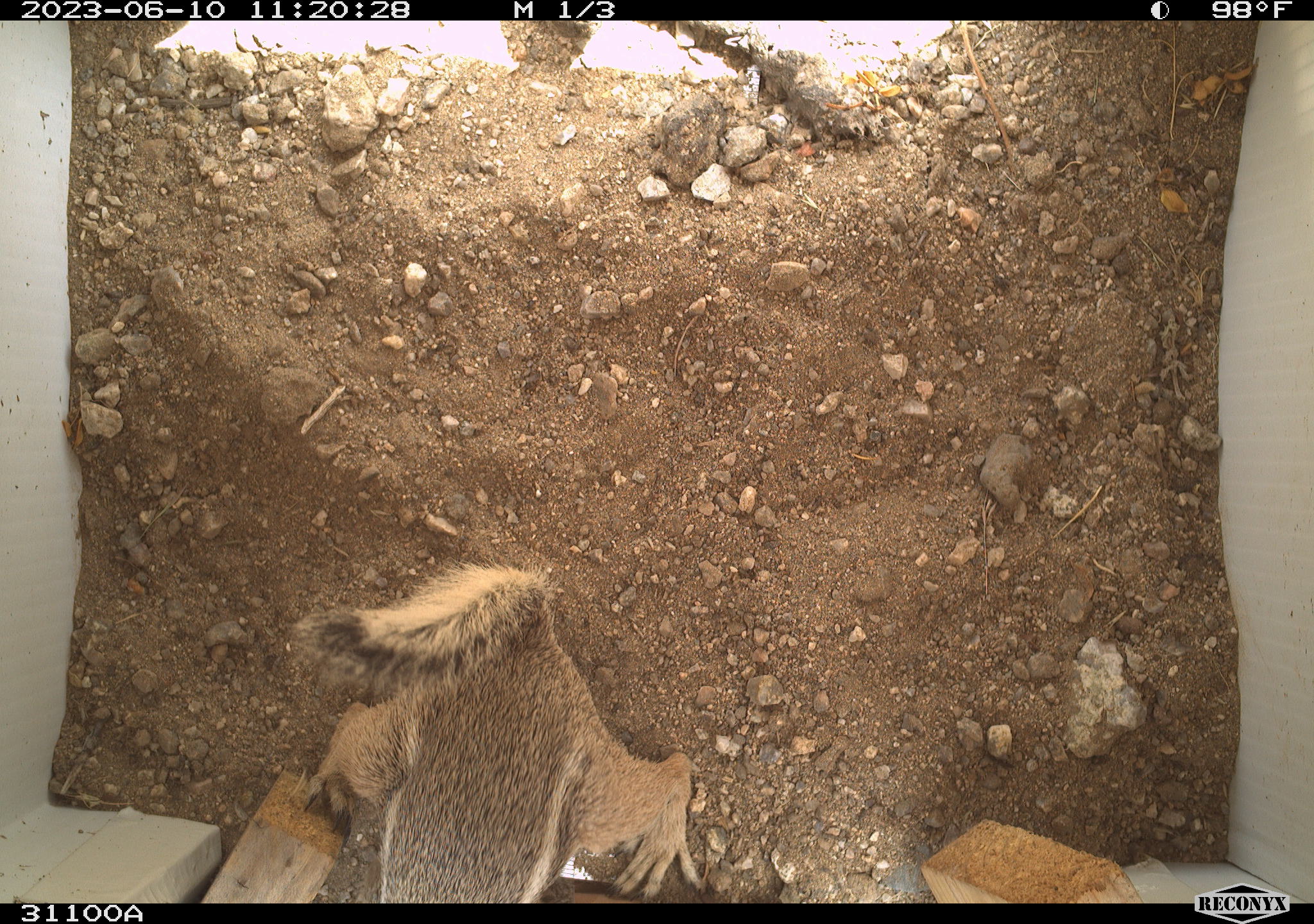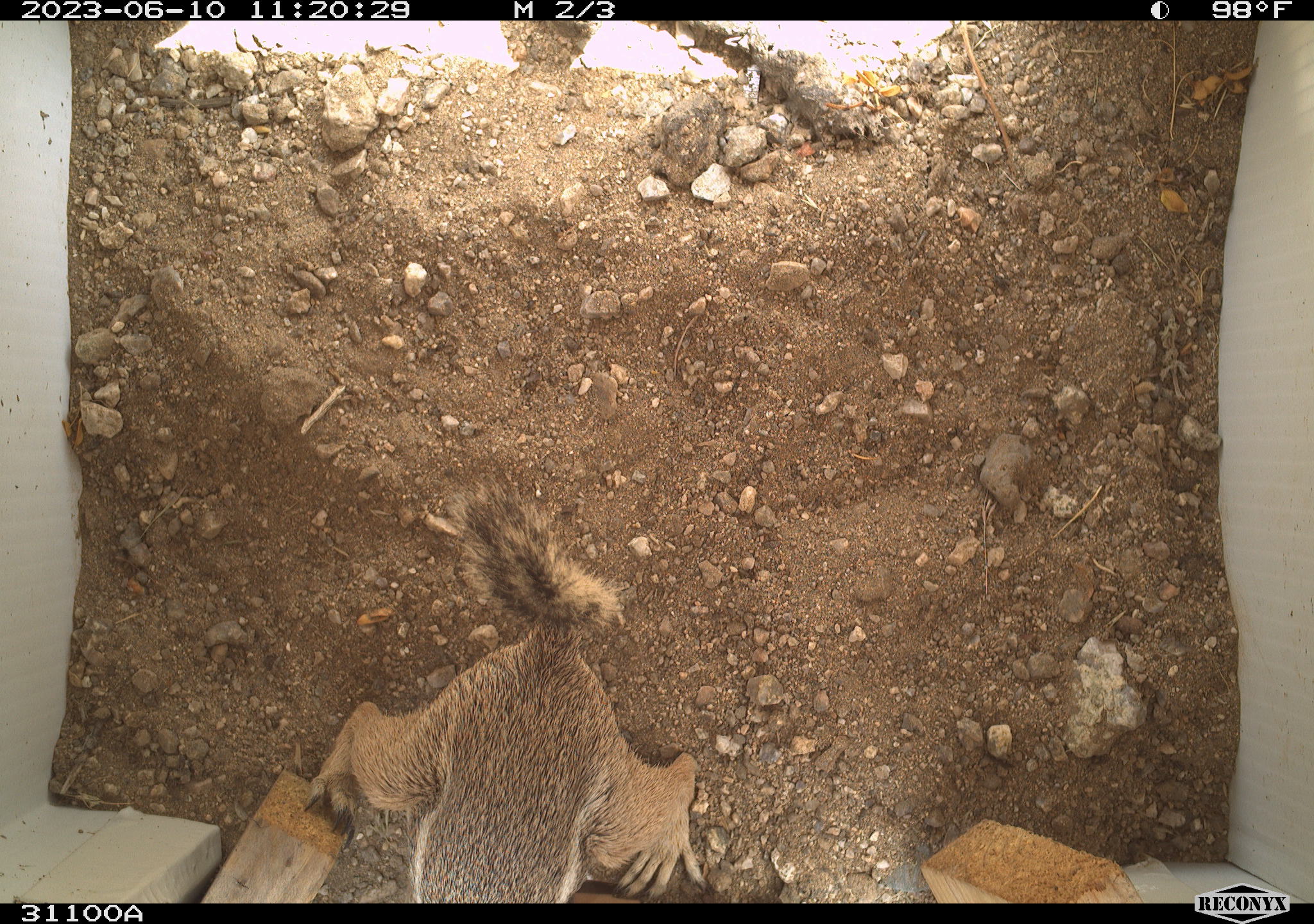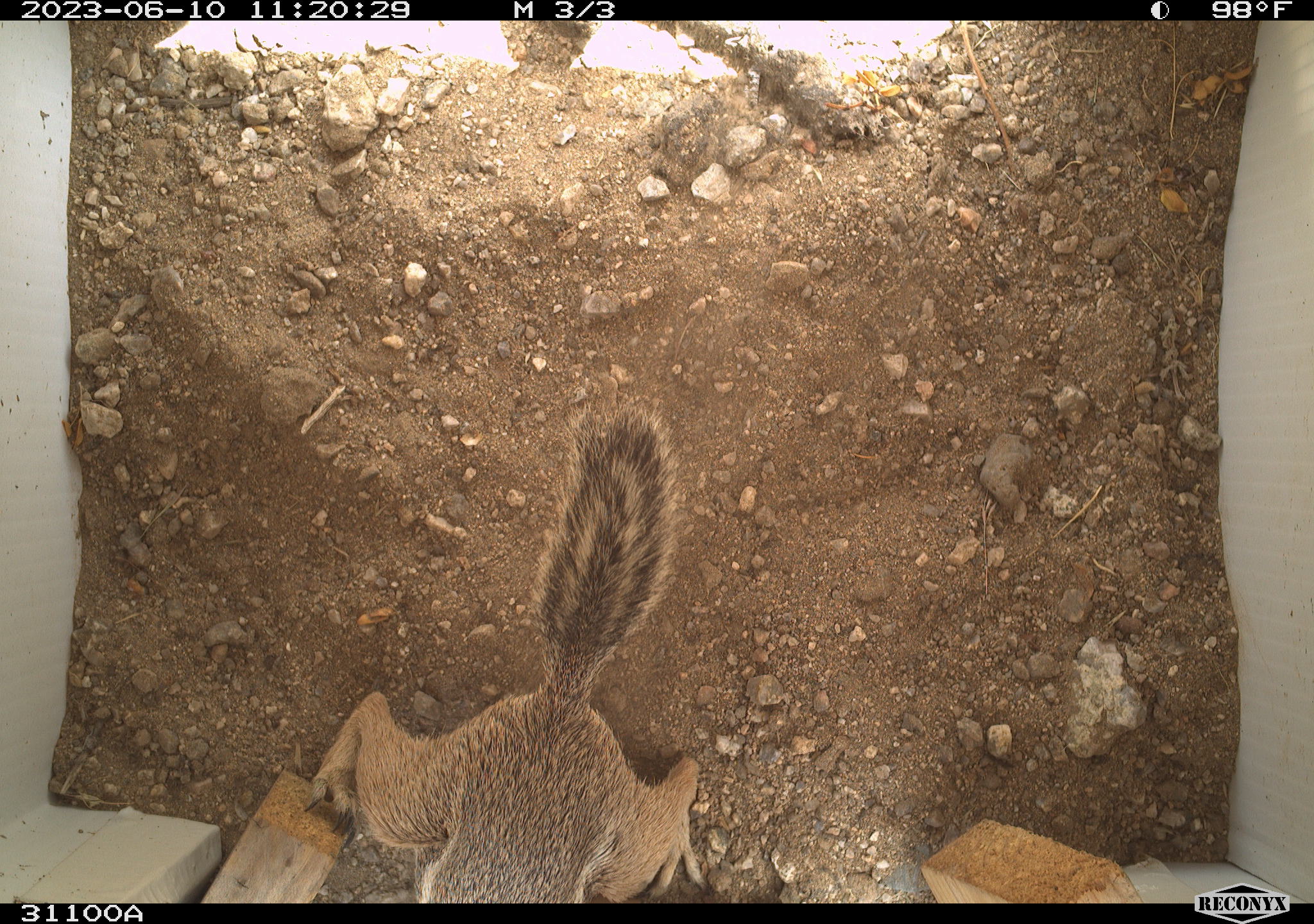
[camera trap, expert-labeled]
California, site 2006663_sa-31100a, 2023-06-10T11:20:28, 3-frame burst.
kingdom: Animalia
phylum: Chordata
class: Mammalia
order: Rodentia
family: Sciuridae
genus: Ammospermophilus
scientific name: Ammospermophilus leucurus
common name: white-tailed antelope squirrel